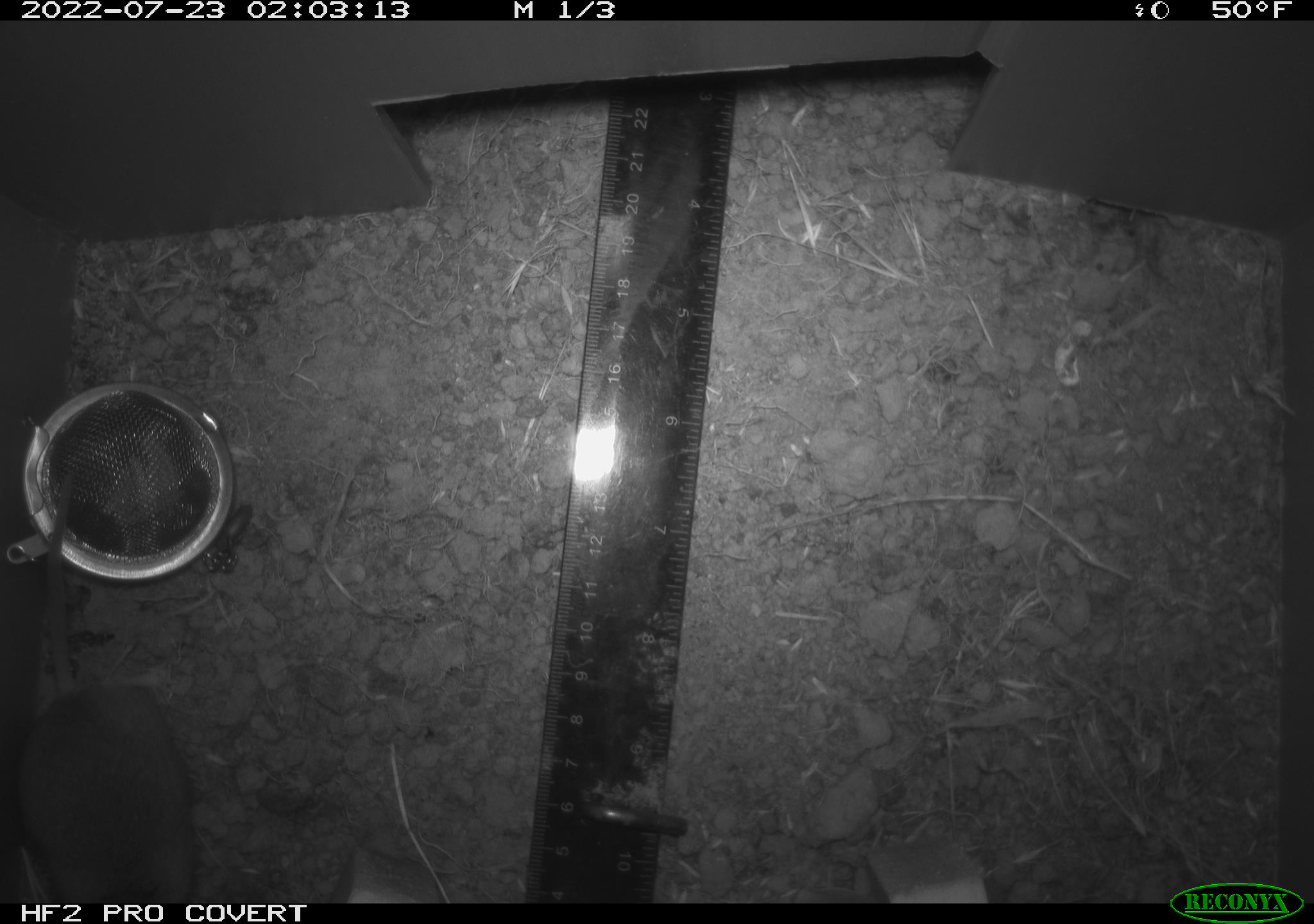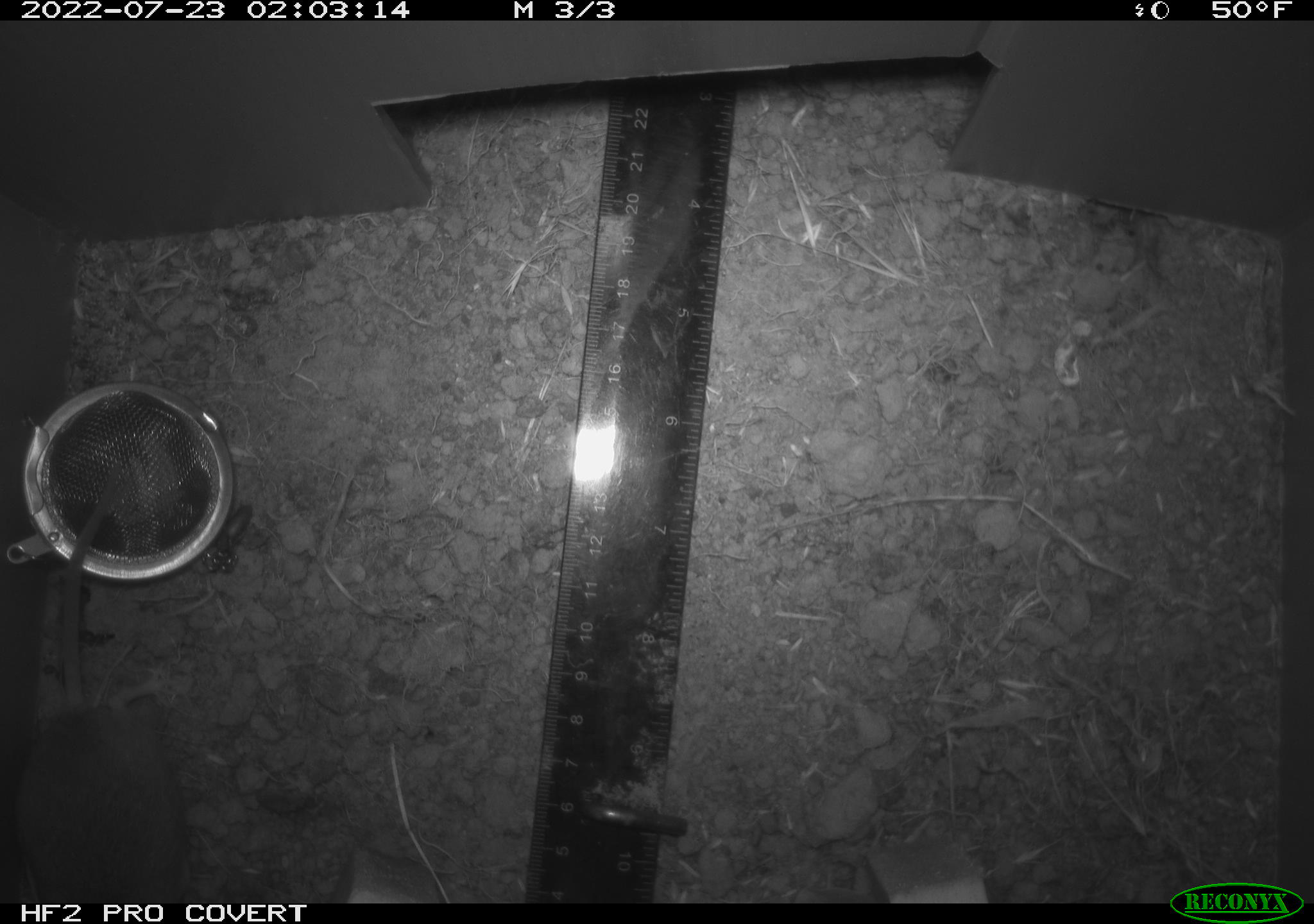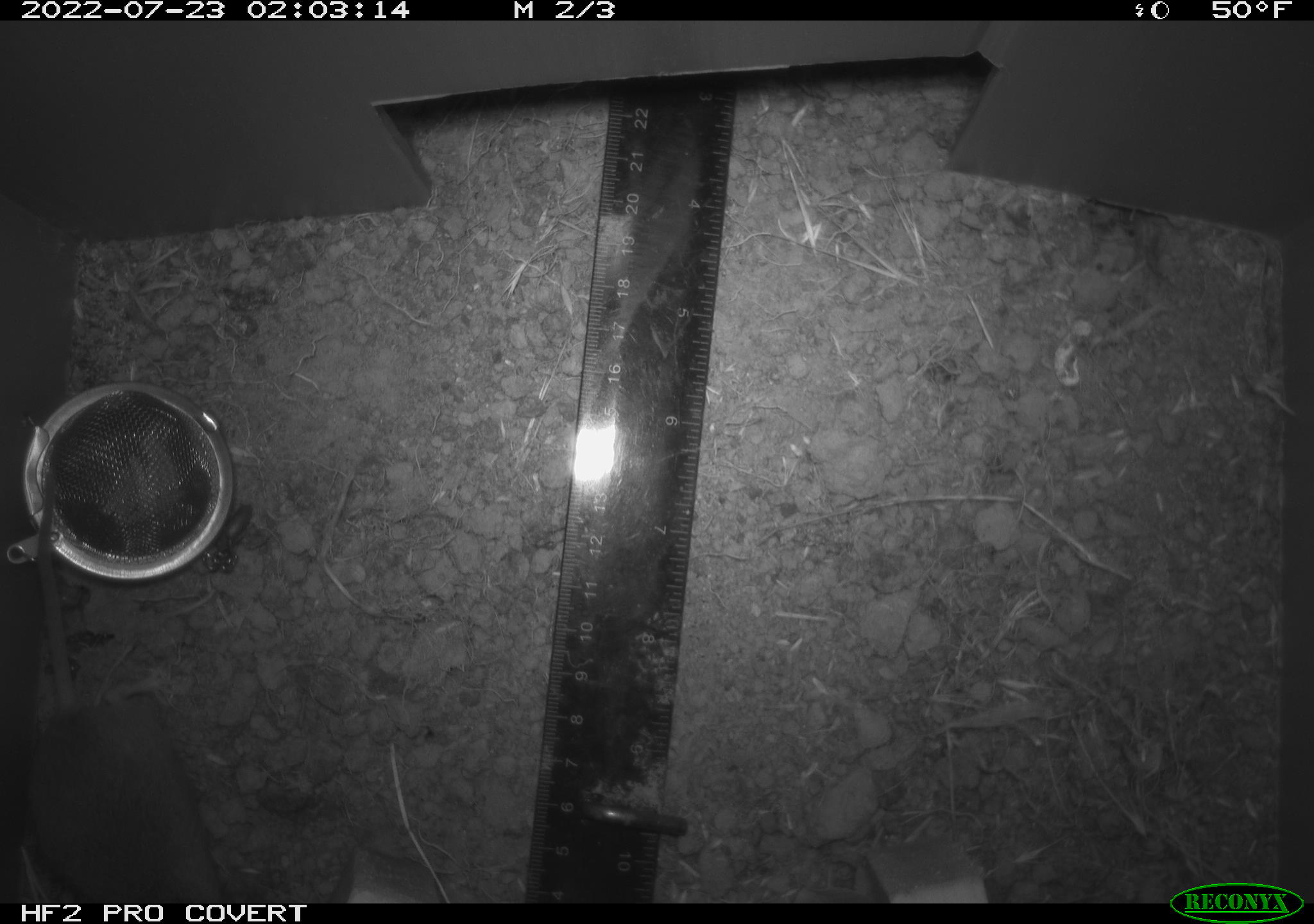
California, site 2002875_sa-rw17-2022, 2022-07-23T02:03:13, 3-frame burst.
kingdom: Animalia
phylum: Chordata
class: Mammalia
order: Rodentia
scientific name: Rodentia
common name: mouse species